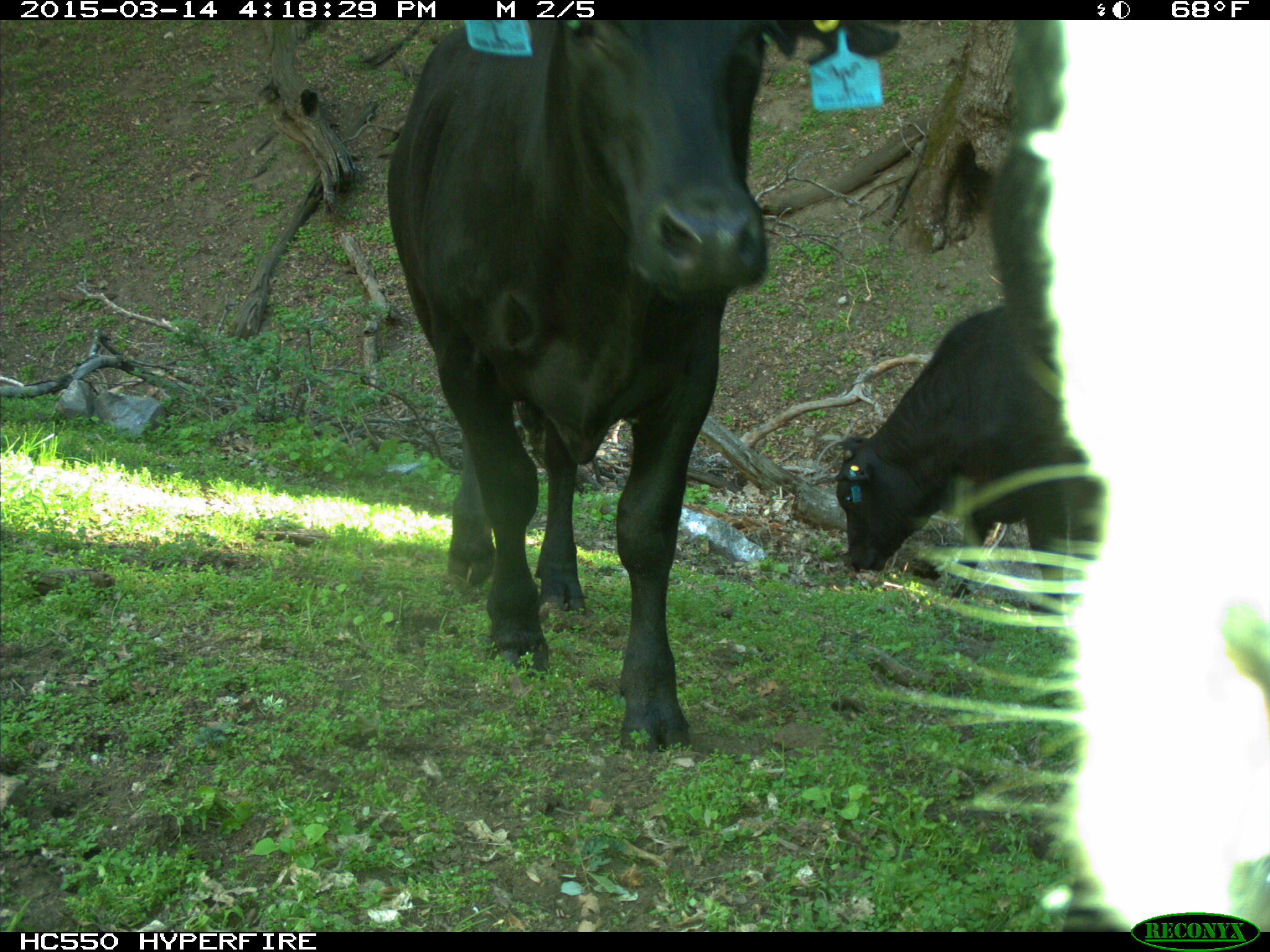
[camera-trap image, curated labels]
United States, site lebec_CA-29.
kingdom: Animalia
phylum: Chordata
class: Mammalia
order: Artiodactyla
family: Bovidae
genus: Bos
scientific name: Bos taurus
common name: domestic cow